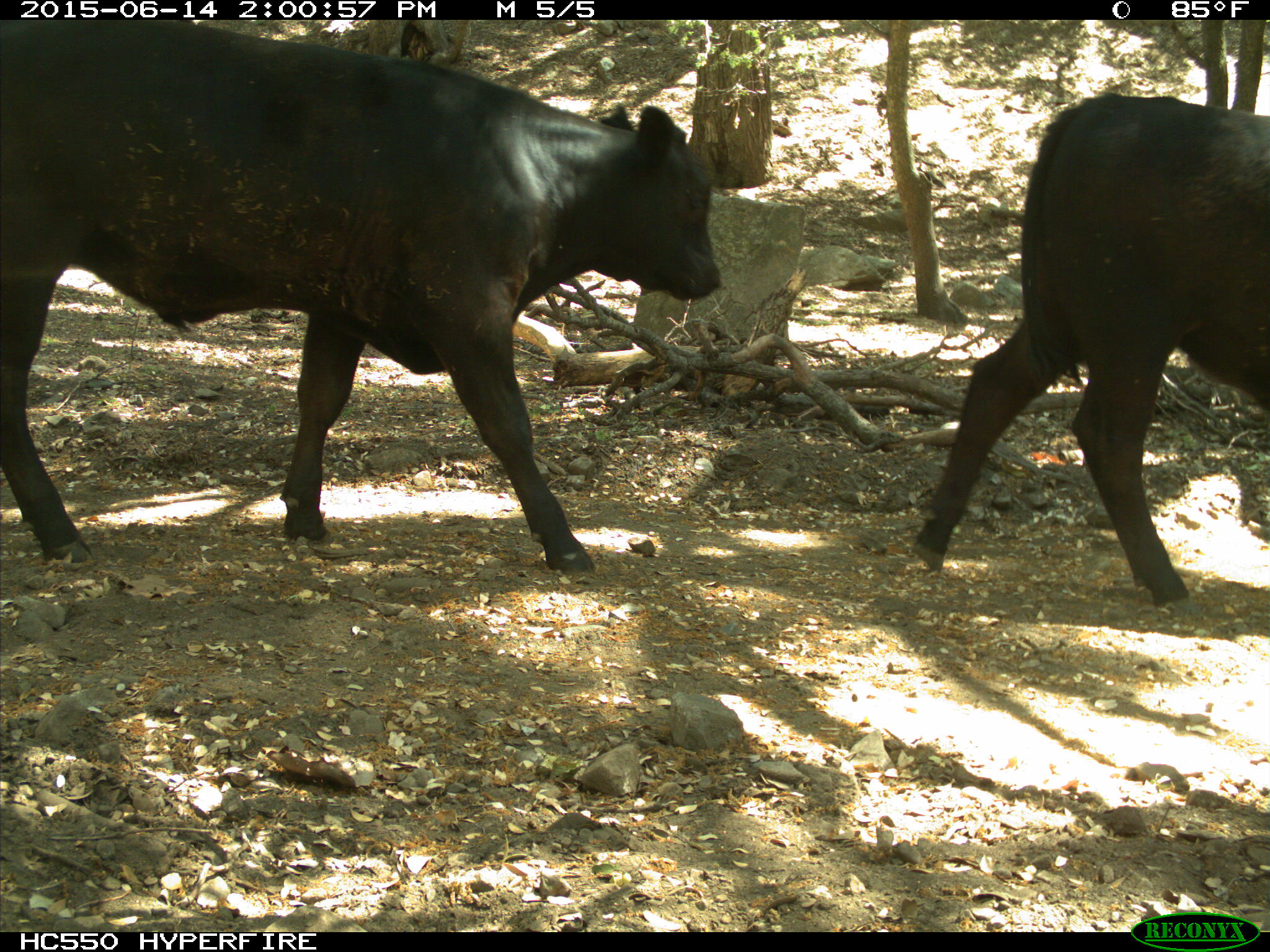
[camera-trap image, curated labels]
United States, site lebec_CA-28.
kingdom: Animalia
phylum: Chordata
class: Mammalia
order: Artiodactyla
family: Bovidae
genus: Bos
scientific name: Bos taurus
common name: domestic cow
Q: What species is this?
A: Bos taurus (domestic cow).